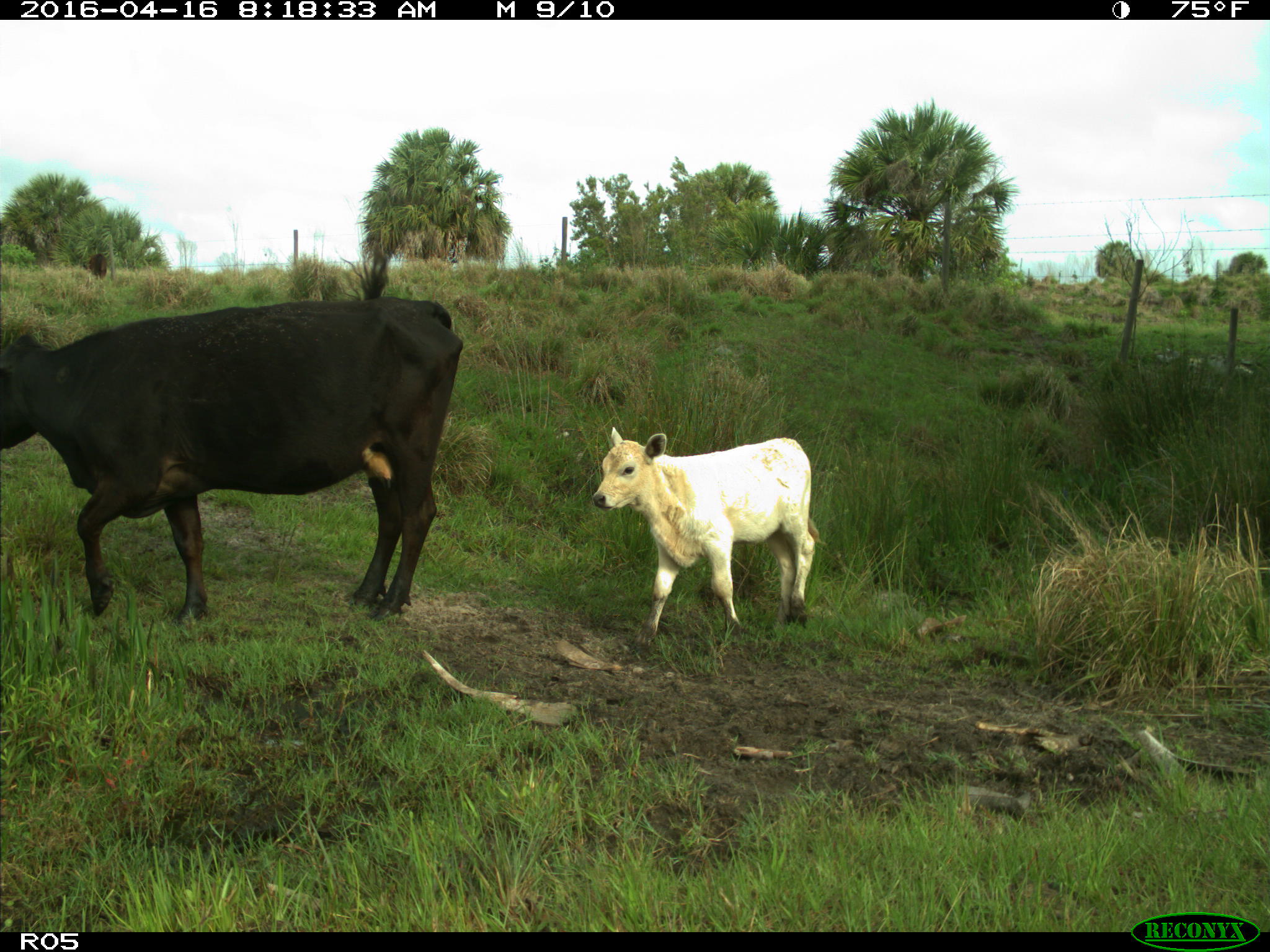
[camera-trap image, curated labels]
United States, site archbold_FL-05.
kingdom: Animalia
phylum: Chordata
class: Mammalia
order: Artiodactyla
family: Bovidae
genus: Bos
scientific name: Bos taurus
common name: domestic cow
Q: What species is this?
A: Bos taurus (domestic cow).